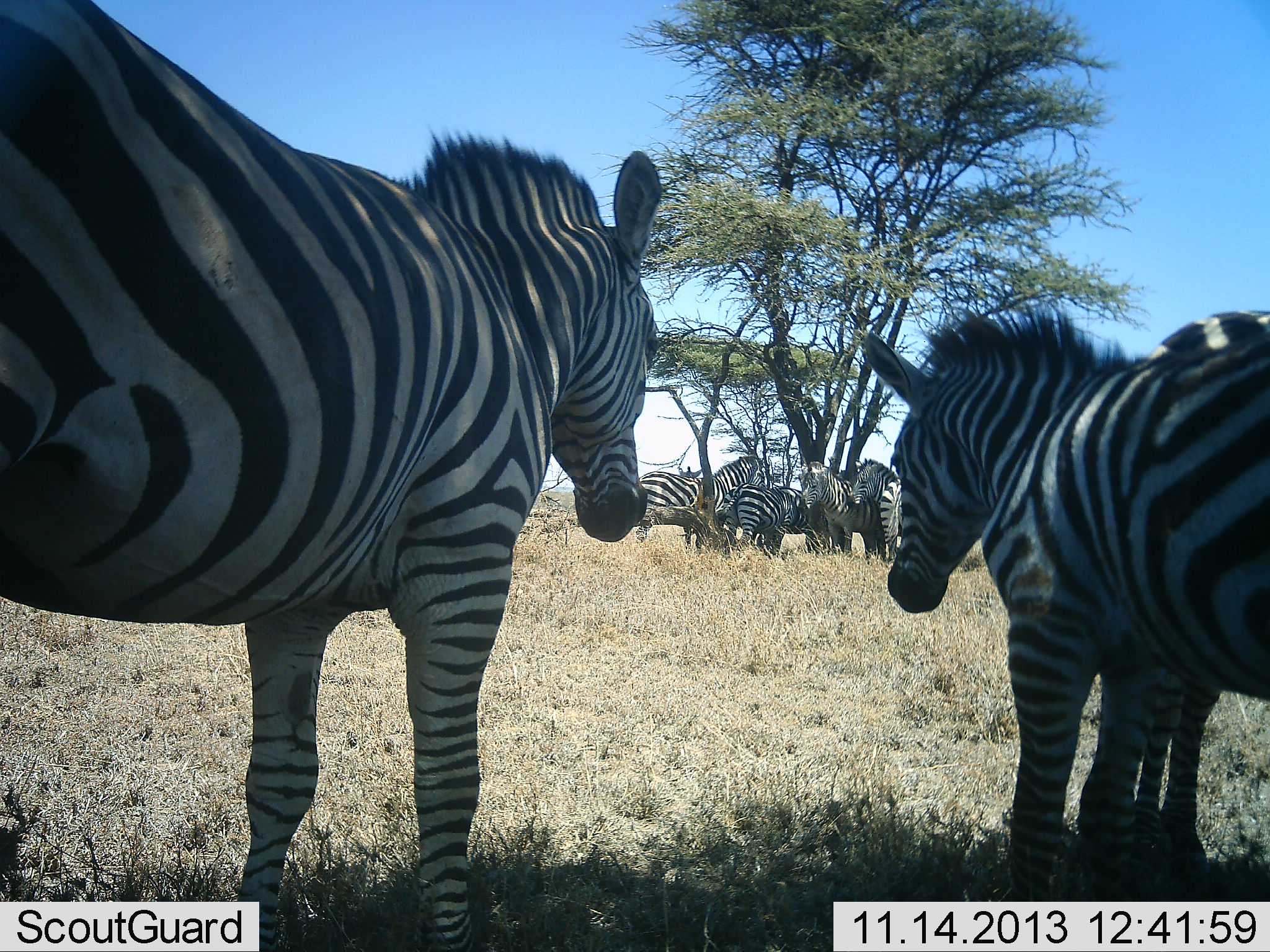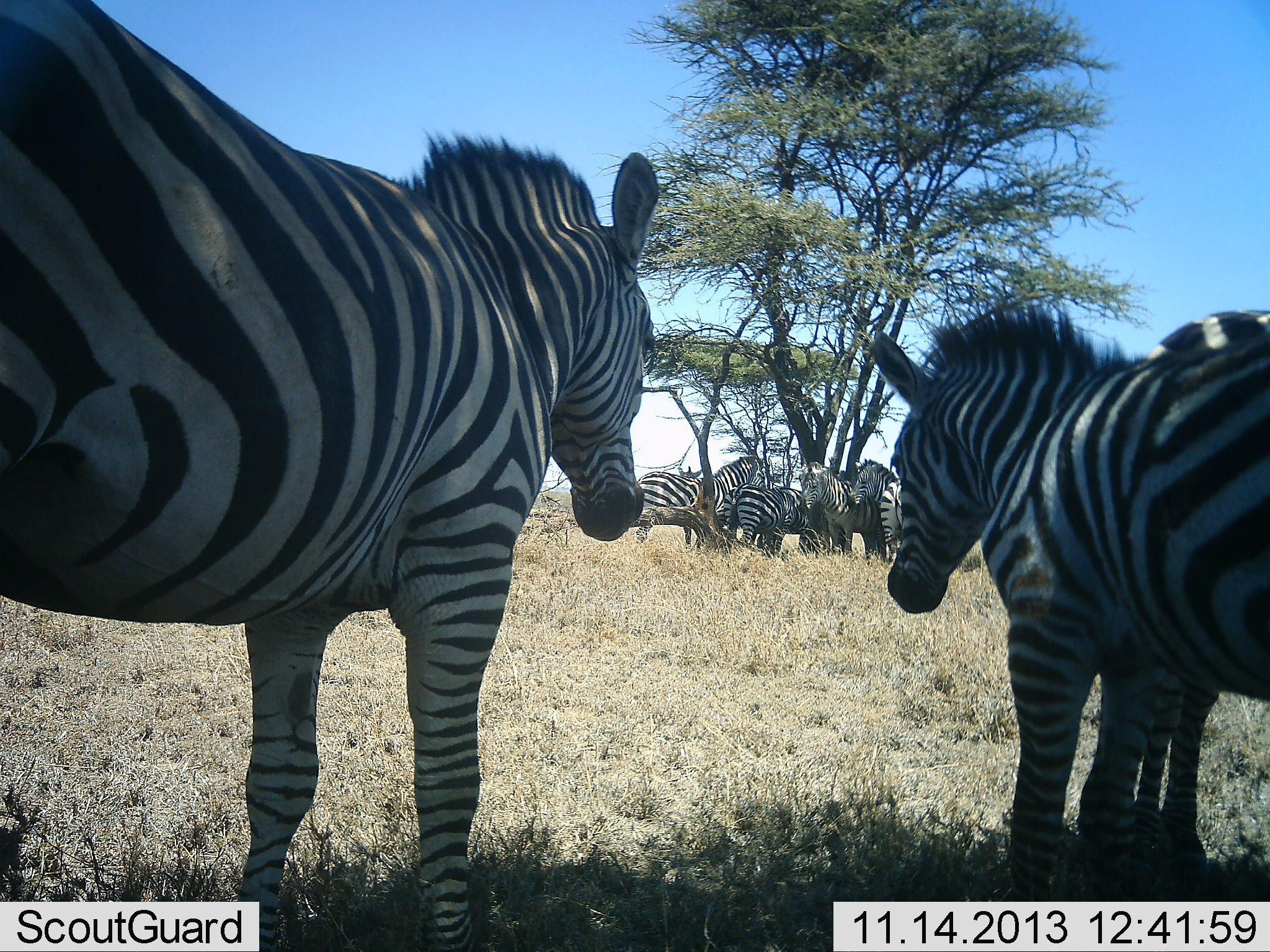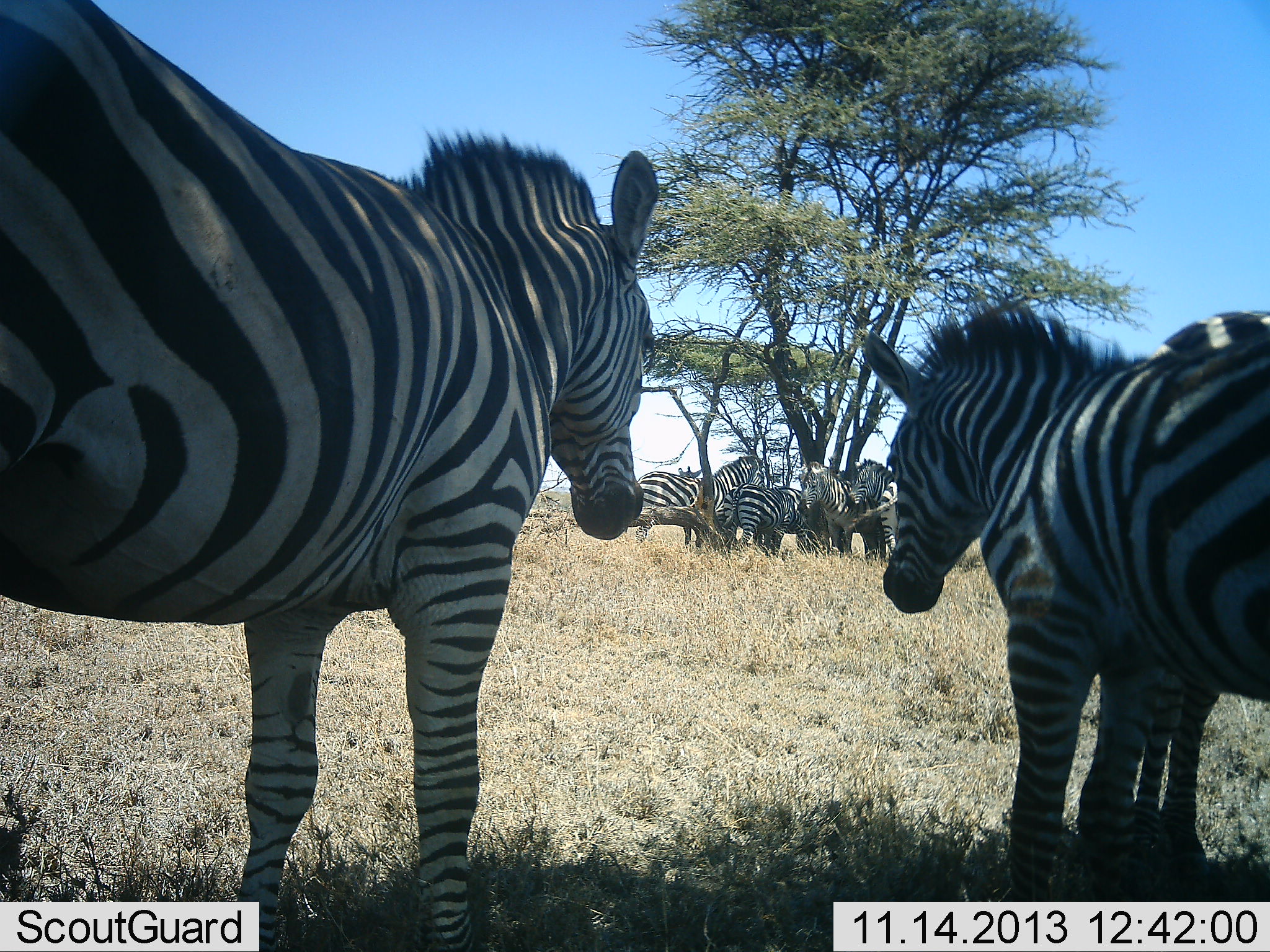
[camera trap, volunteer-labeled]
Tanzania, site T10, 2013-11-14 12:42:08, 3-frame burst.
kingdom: Animalia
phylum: Chordata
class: Mammalia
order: Perissodactyla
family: Equidae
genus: Equus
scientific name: Equus quagga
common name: plains zebra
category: zebra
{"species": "zebra (plains zebra) (Equus quagga)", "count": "8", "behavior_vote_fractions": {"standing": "100%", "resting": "12%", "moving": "4%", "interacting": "8%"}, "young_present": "15%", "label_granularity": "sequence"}